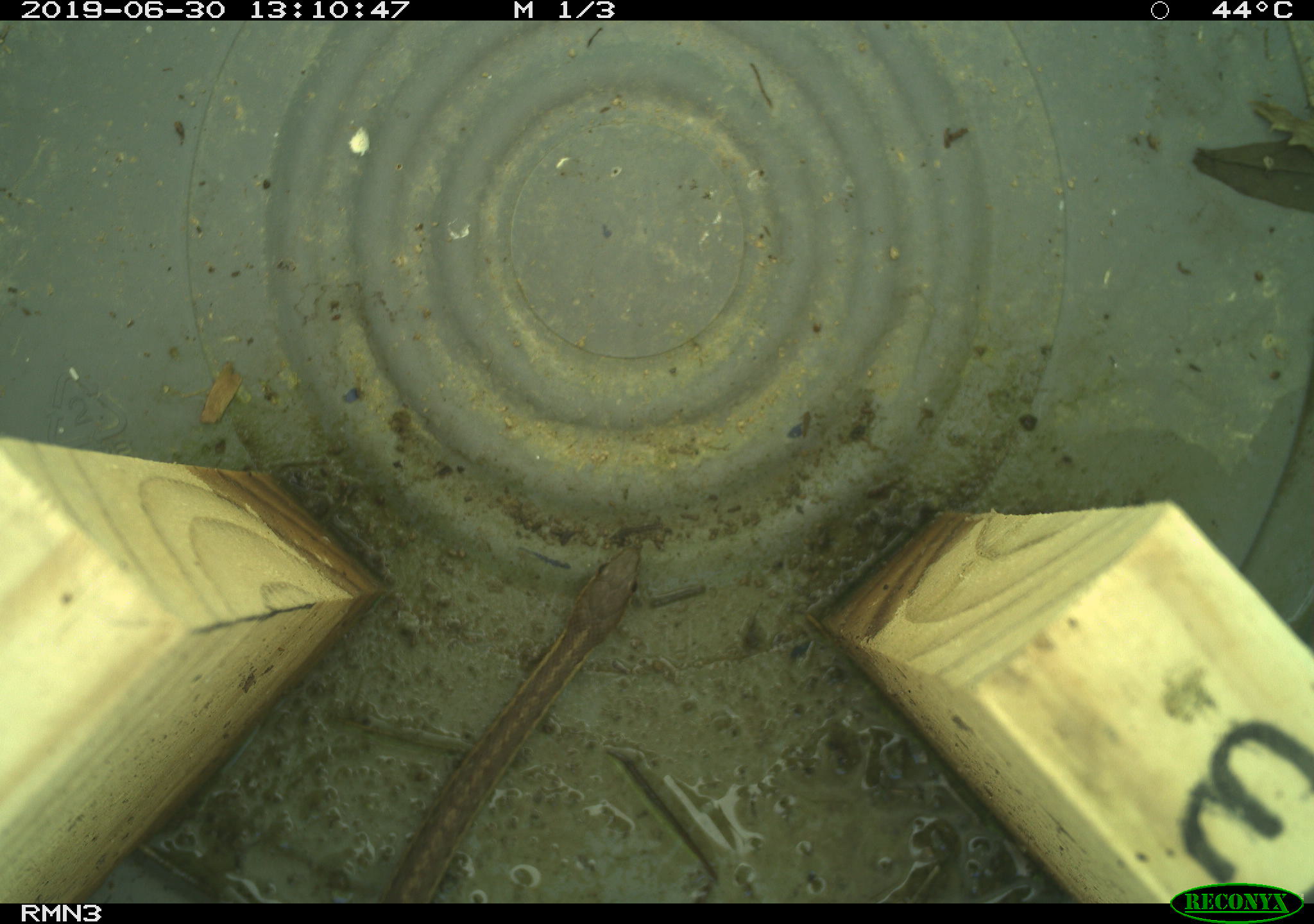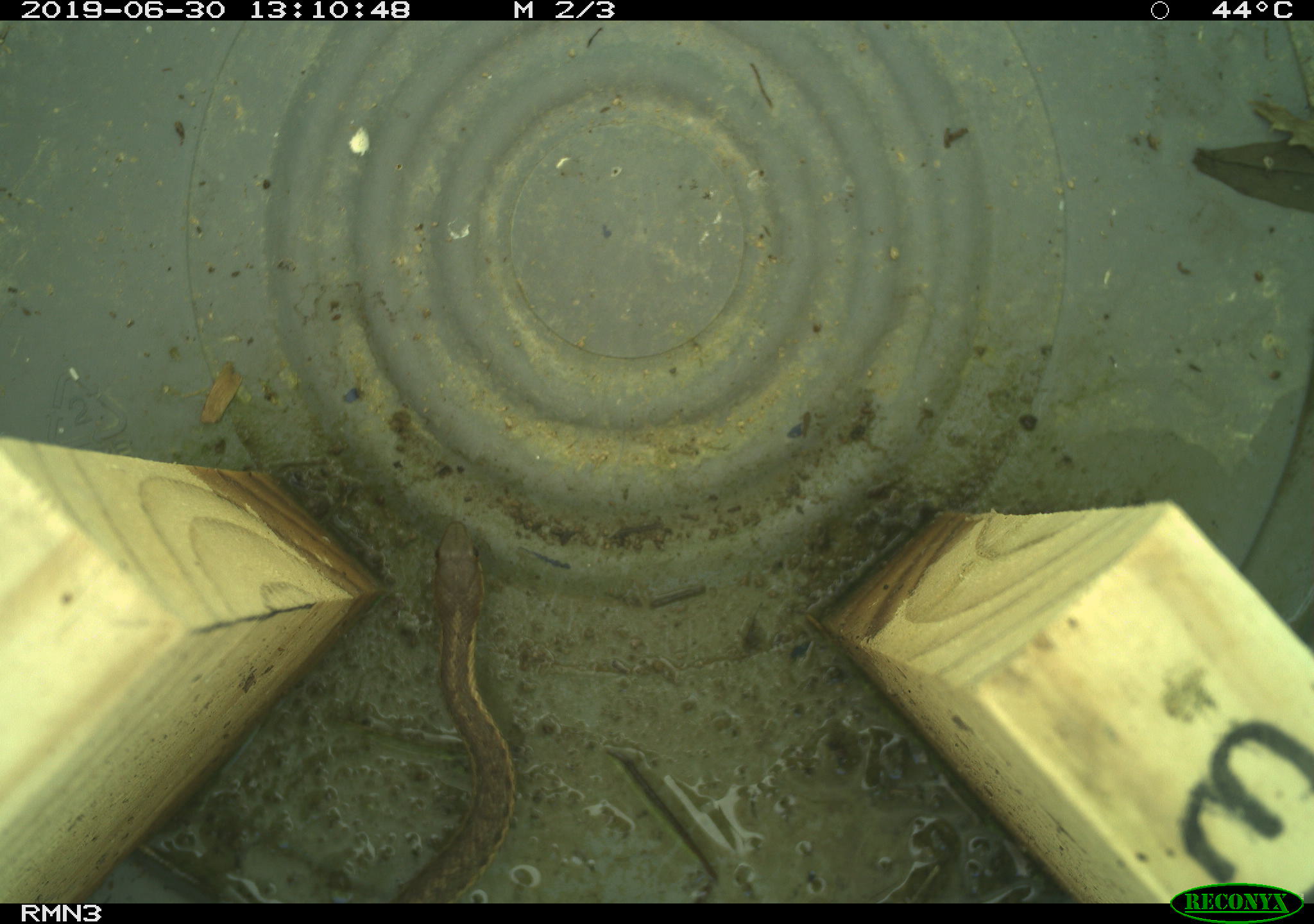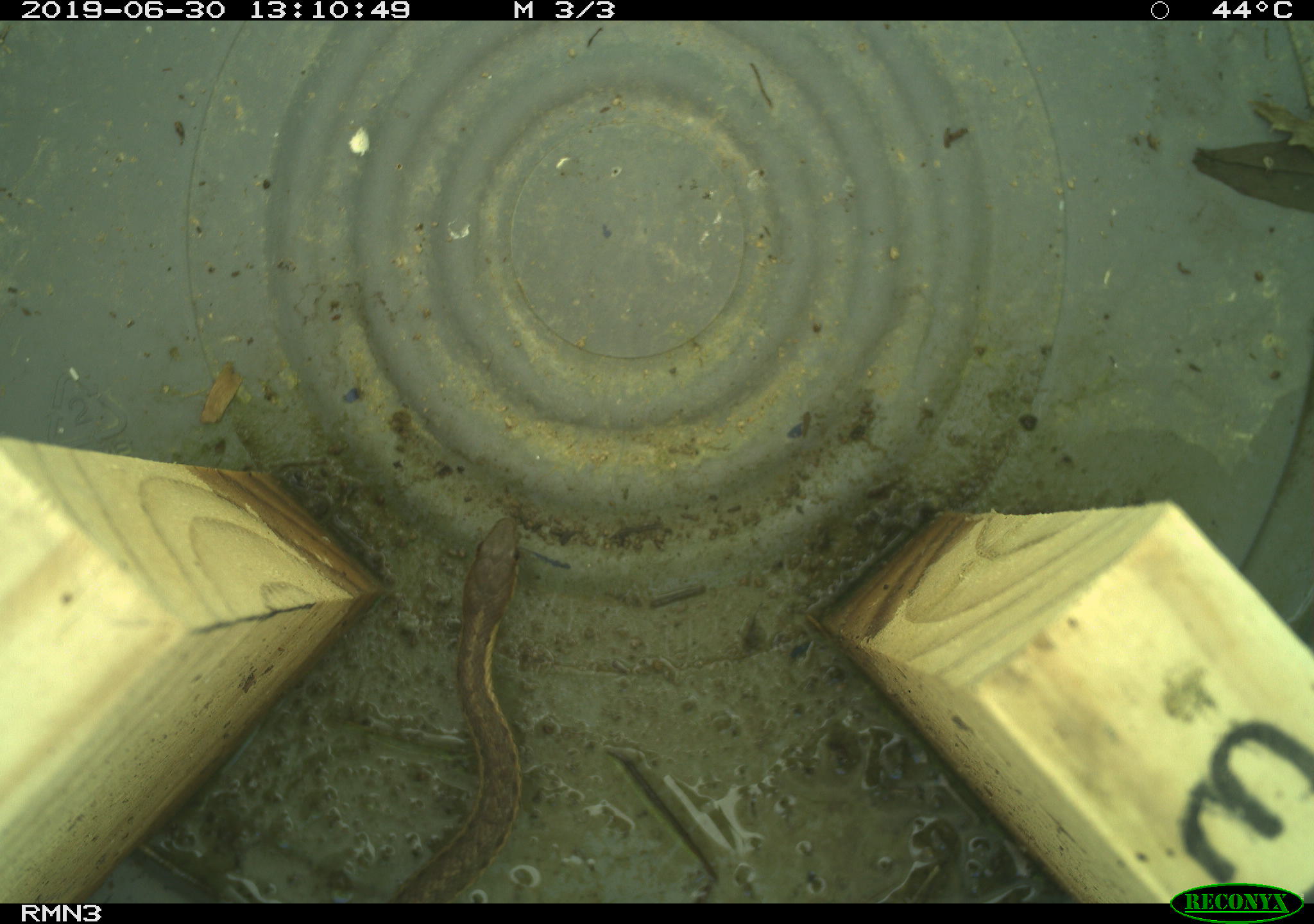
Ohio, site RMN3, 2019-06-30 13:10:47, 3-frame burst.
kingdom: Animalia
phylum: Chordata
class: Reptilia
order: Squamata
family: Colubridae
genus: Thamnophis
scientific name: Thamnophis sirtalis sirtalis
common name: eastern gartersnake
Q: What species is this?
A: Eastern gartersnake (Thamnophis sirtalis sirtalis).